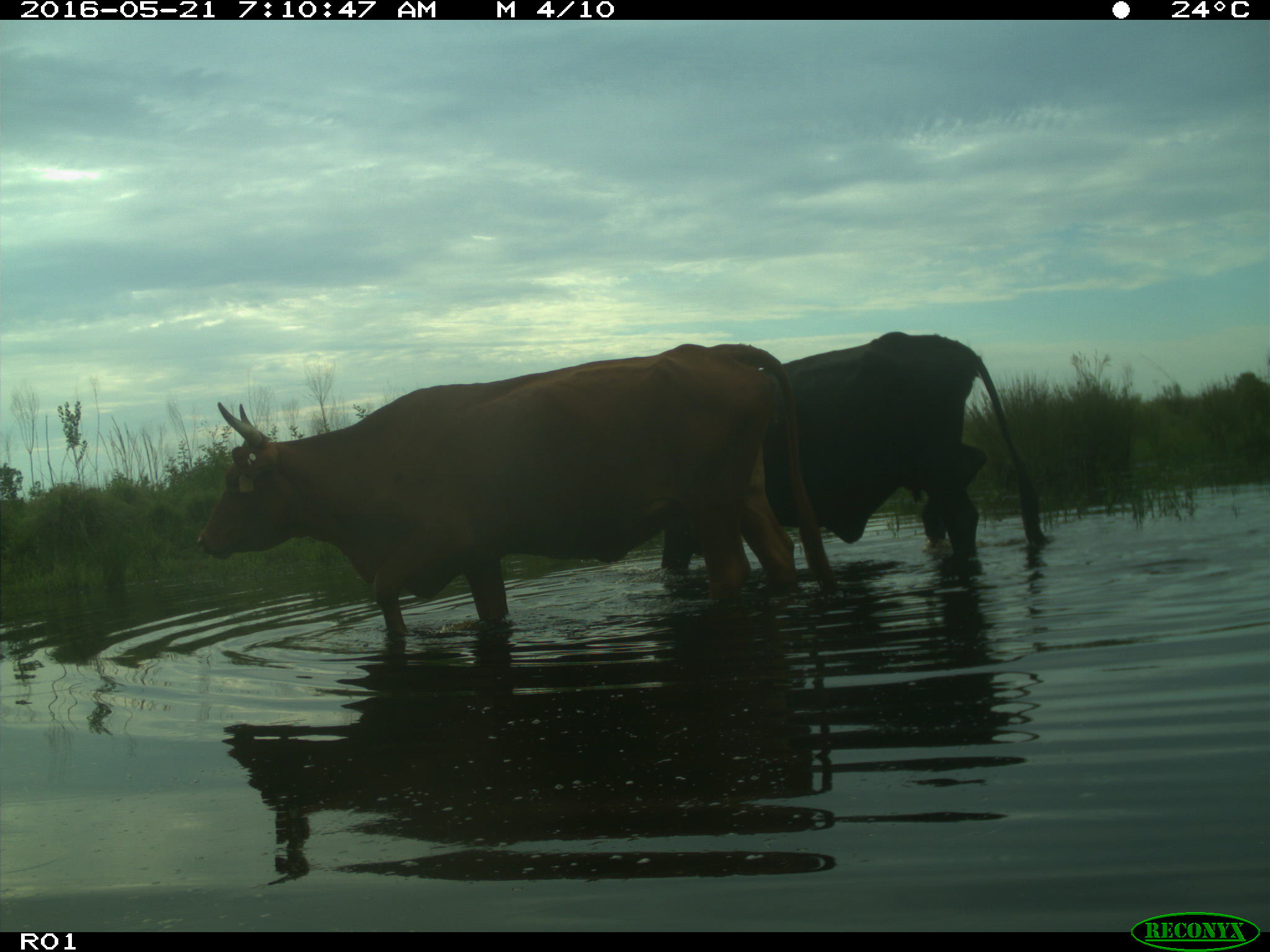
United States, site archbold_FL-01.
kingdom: Animalia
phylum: Chordata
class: Mammalia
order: Artiodactyla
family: Bovidae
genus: Bos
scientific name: Bos taurus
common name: domestic cow